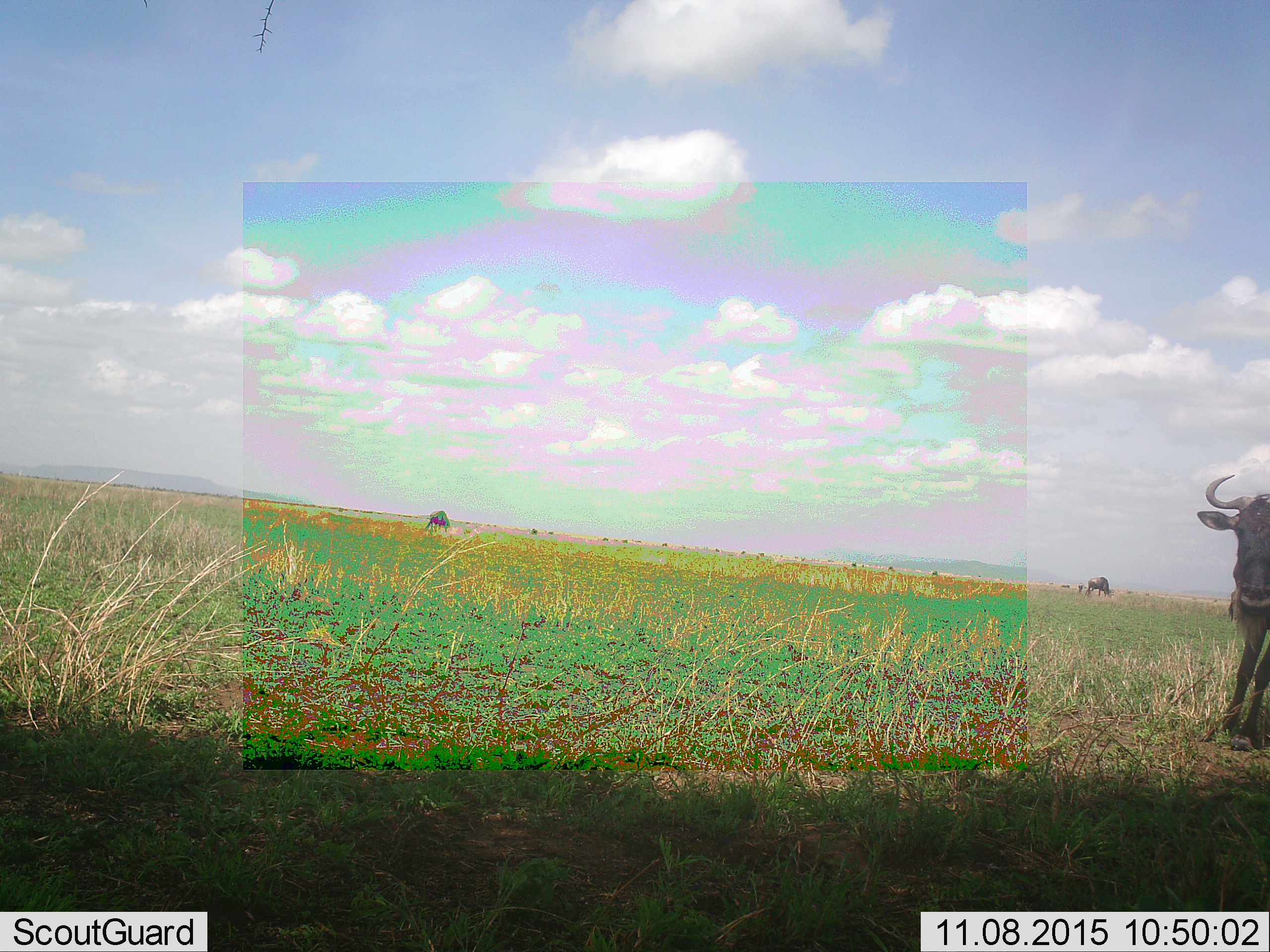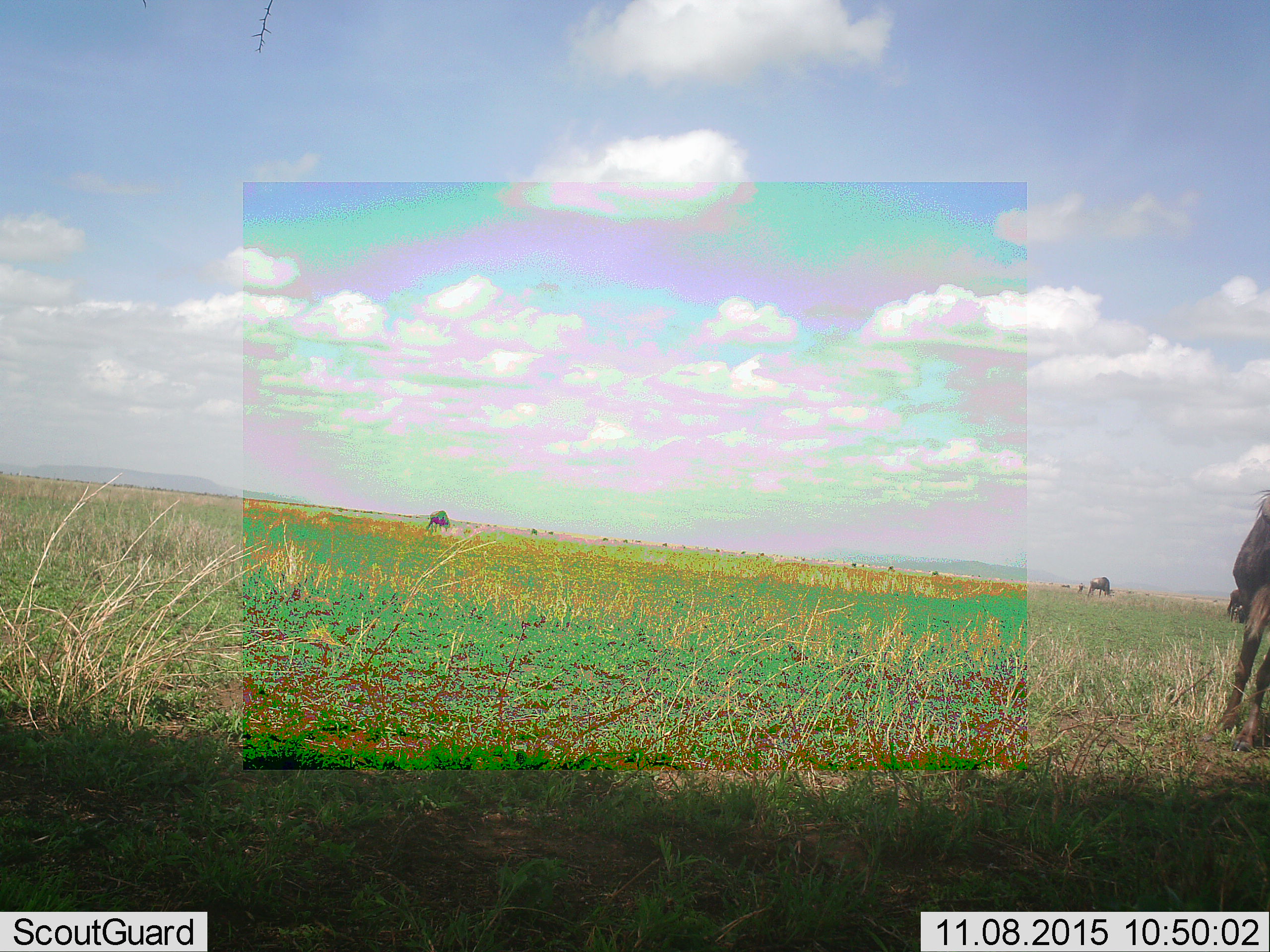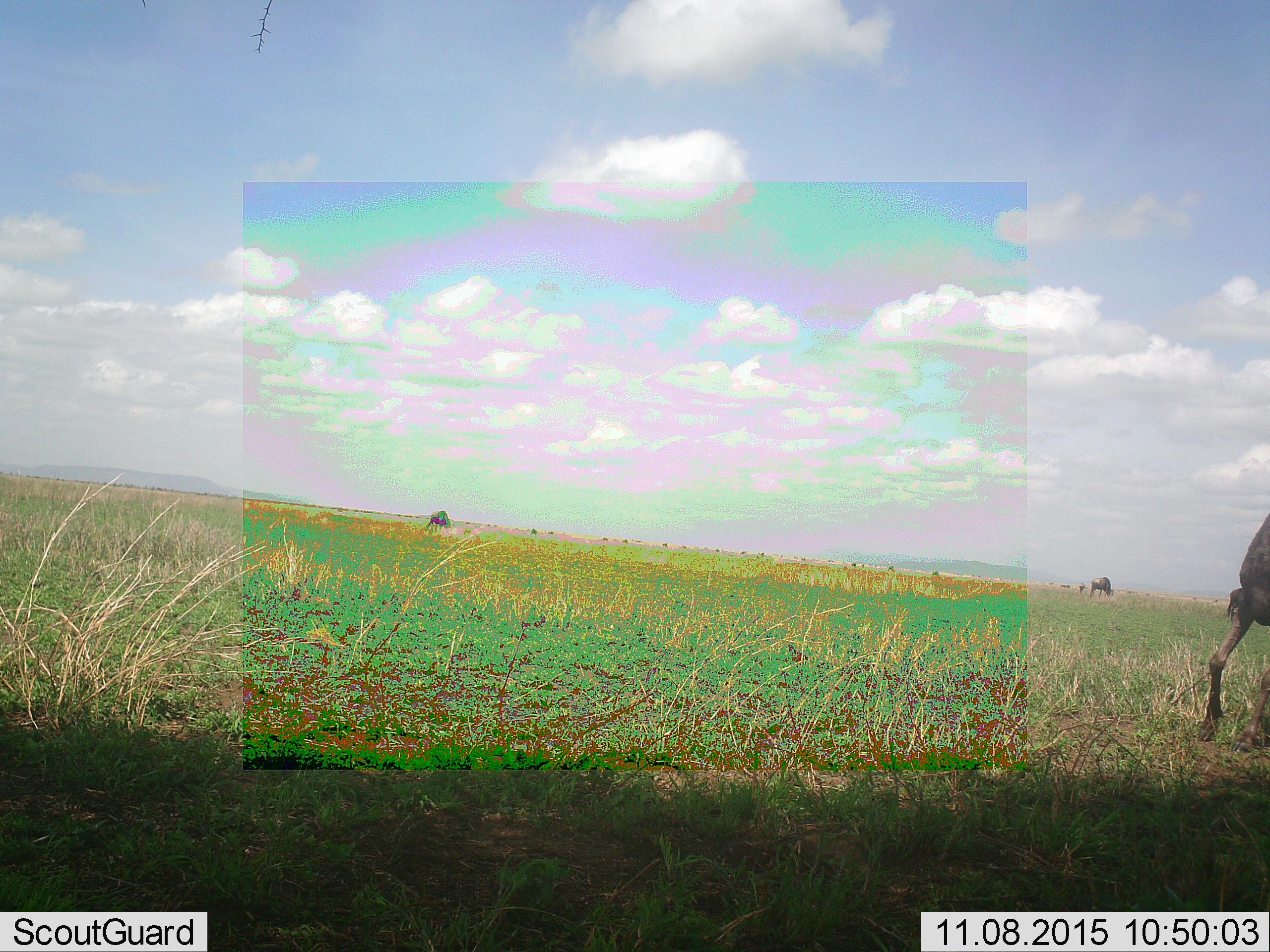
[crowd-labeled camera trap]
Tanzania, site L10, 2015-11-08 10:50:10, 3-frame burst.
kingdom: Animalia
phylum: Chordata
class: Mammalia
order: Artiodactyla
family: Bovidae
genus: Connochaetes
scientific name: Connochaetes taurinus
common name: blue wildebeest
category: wildebeest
Wildebeest (blue wildebeest) (Connochaetes taurinus), count 3. Behavior (volunteer vote fractions): standing 56%, resting 0%, moving 67%, interacting 0%. Young present (vote fraction): 0%. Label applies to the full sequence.